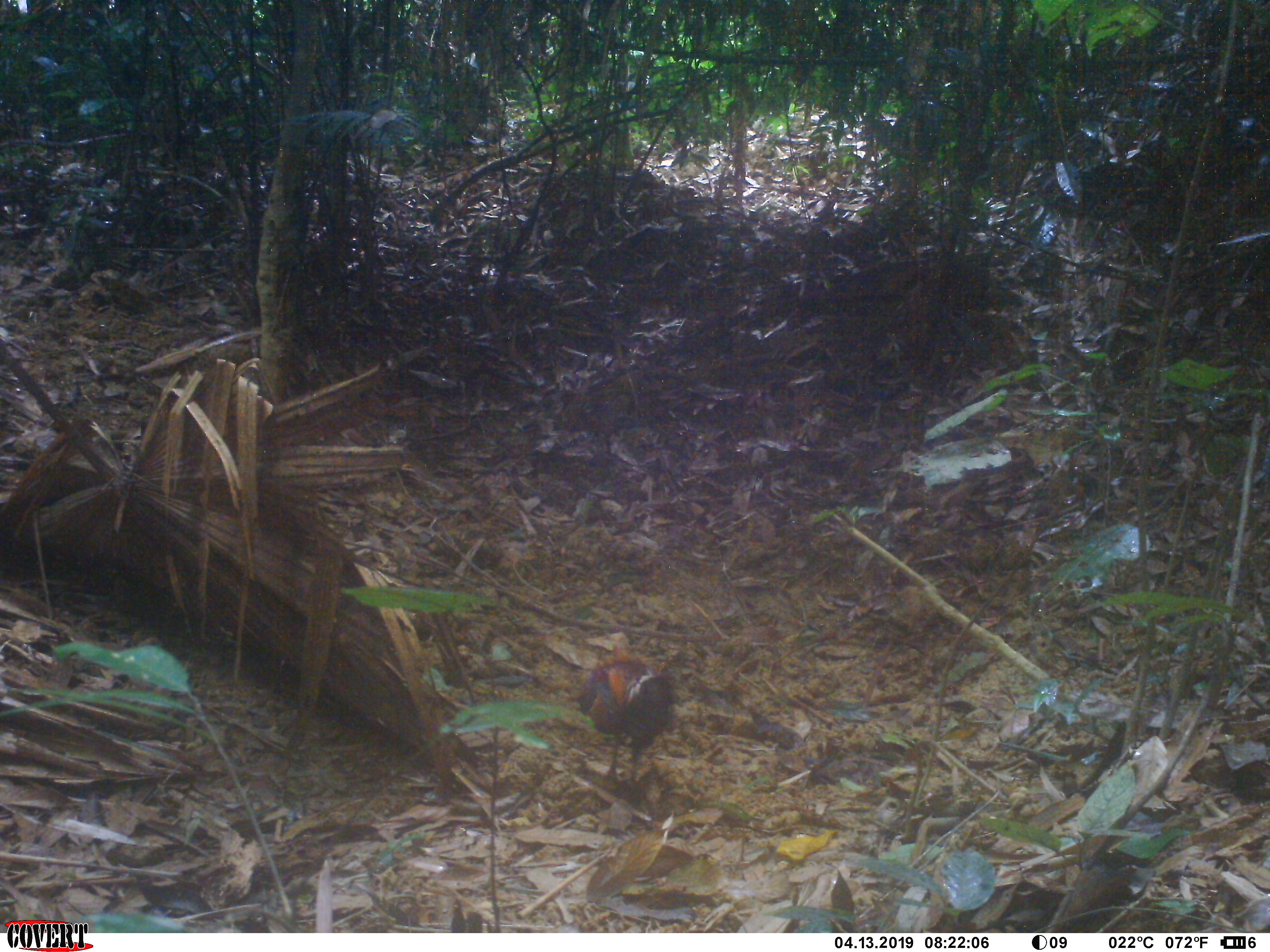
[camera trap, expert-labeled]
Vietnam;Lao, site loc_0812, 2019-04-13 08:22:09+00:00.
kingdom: Animalia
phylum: Chordata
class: Aves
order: Galliformes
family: Phasianidae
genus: Gallus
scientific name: Gallus gallus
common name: red junglefowl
Red junglefowl (Gallus gallus). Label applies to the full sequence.